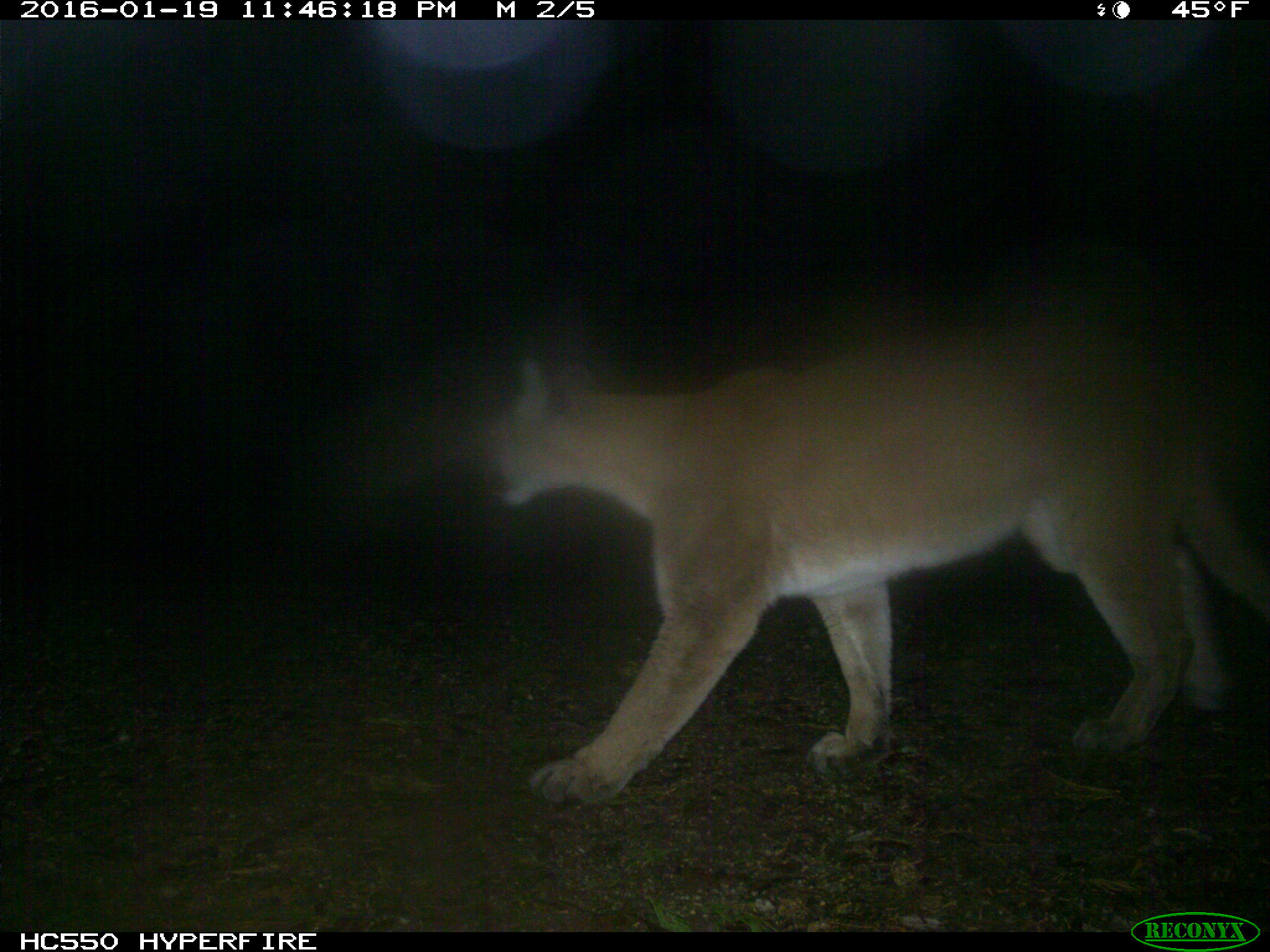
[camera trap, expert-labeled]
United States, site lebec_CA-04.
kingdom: Animalia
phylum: Chordata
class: Mammalia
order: Carnivora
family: Felidae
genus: Puma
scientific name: Puma concolor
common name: mountain lion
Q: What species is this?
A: Puma concolor (mountain lion).